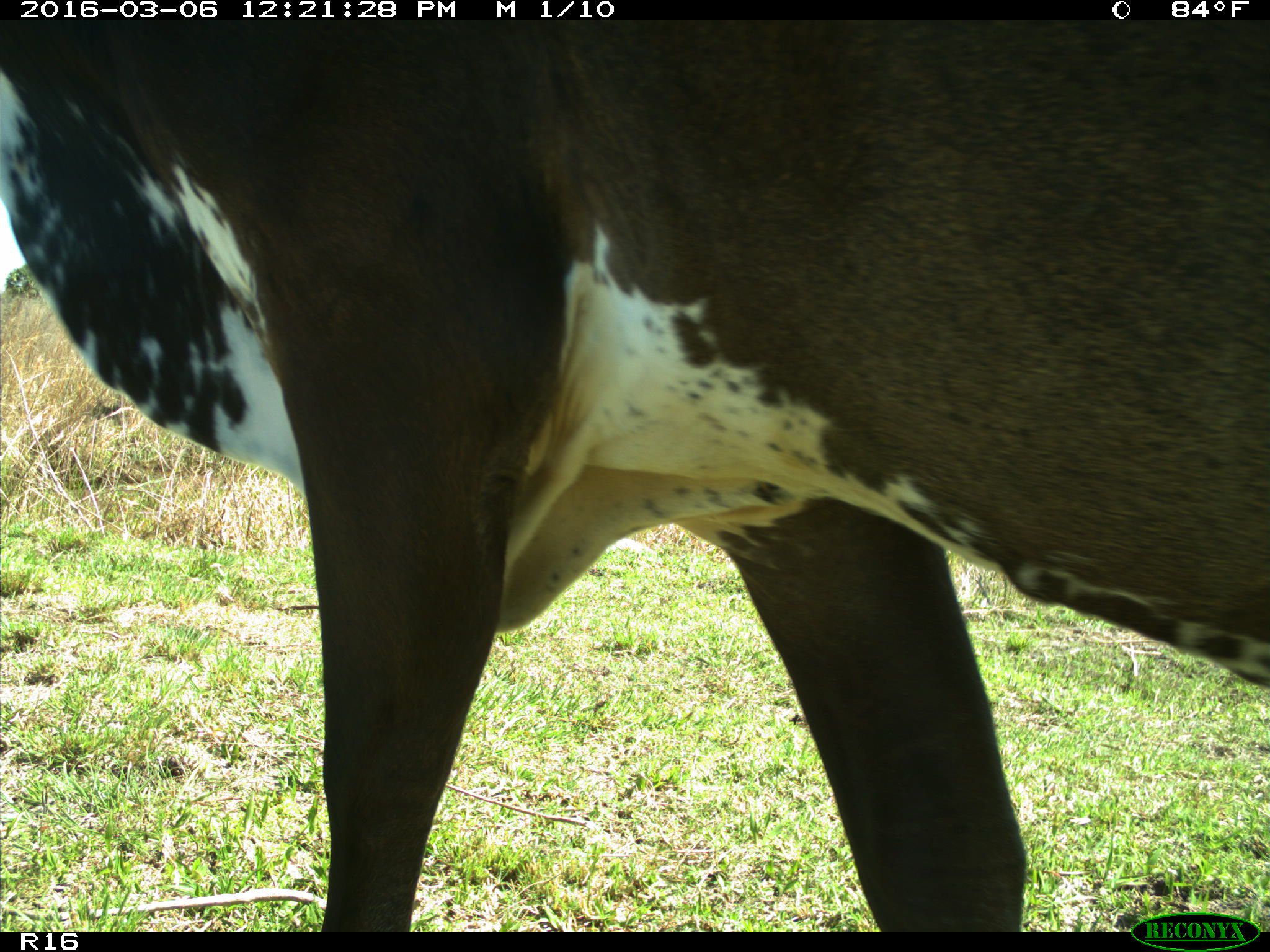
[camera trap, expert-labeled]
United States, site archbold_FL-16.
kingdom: Animalia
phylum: Chordata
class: Mammalia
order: Artiodactyla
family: Bovidae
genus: Bos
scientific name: Bos taurus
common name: domestic cow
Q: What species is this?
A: Bos taurus (domestic cow).